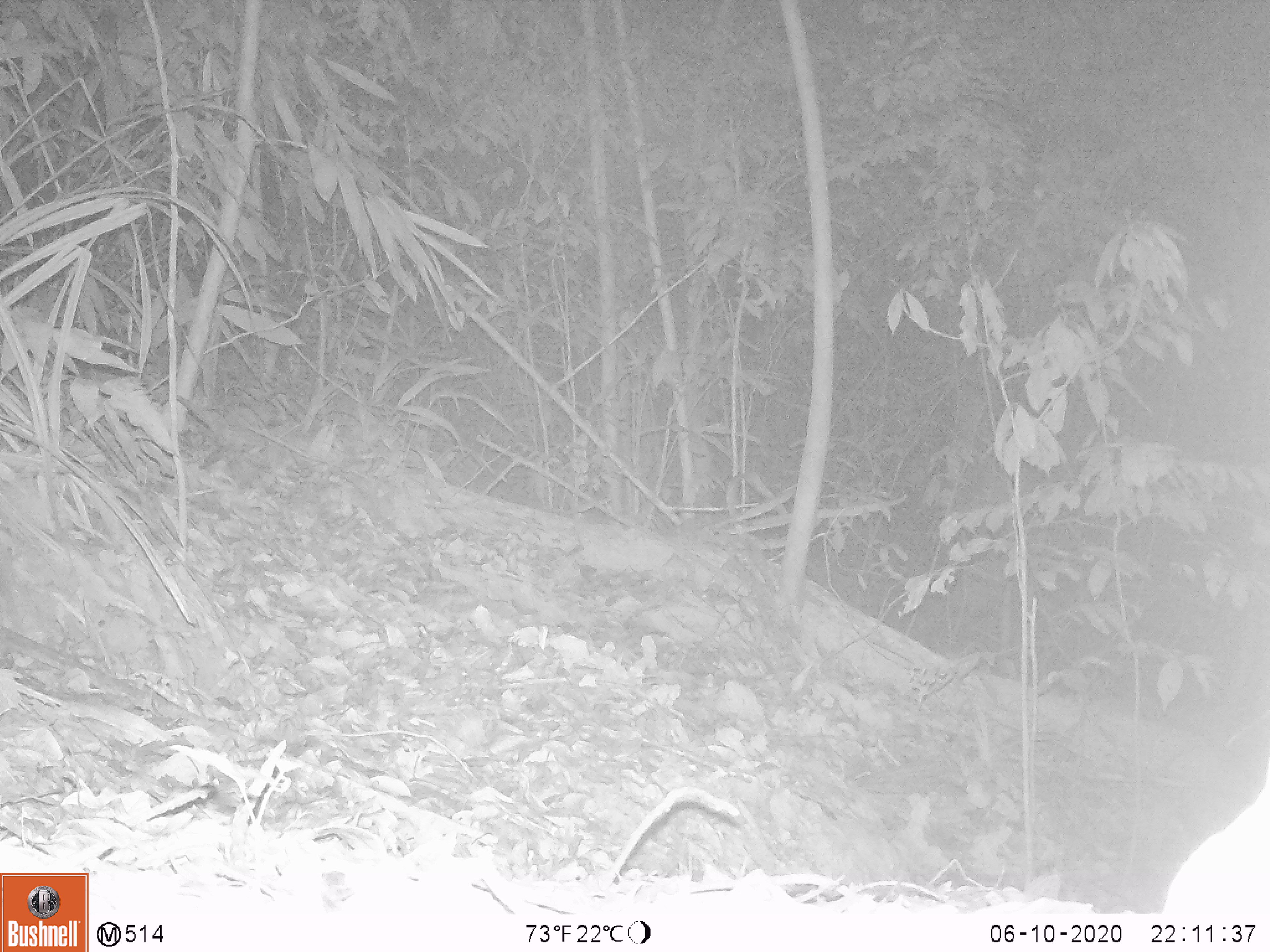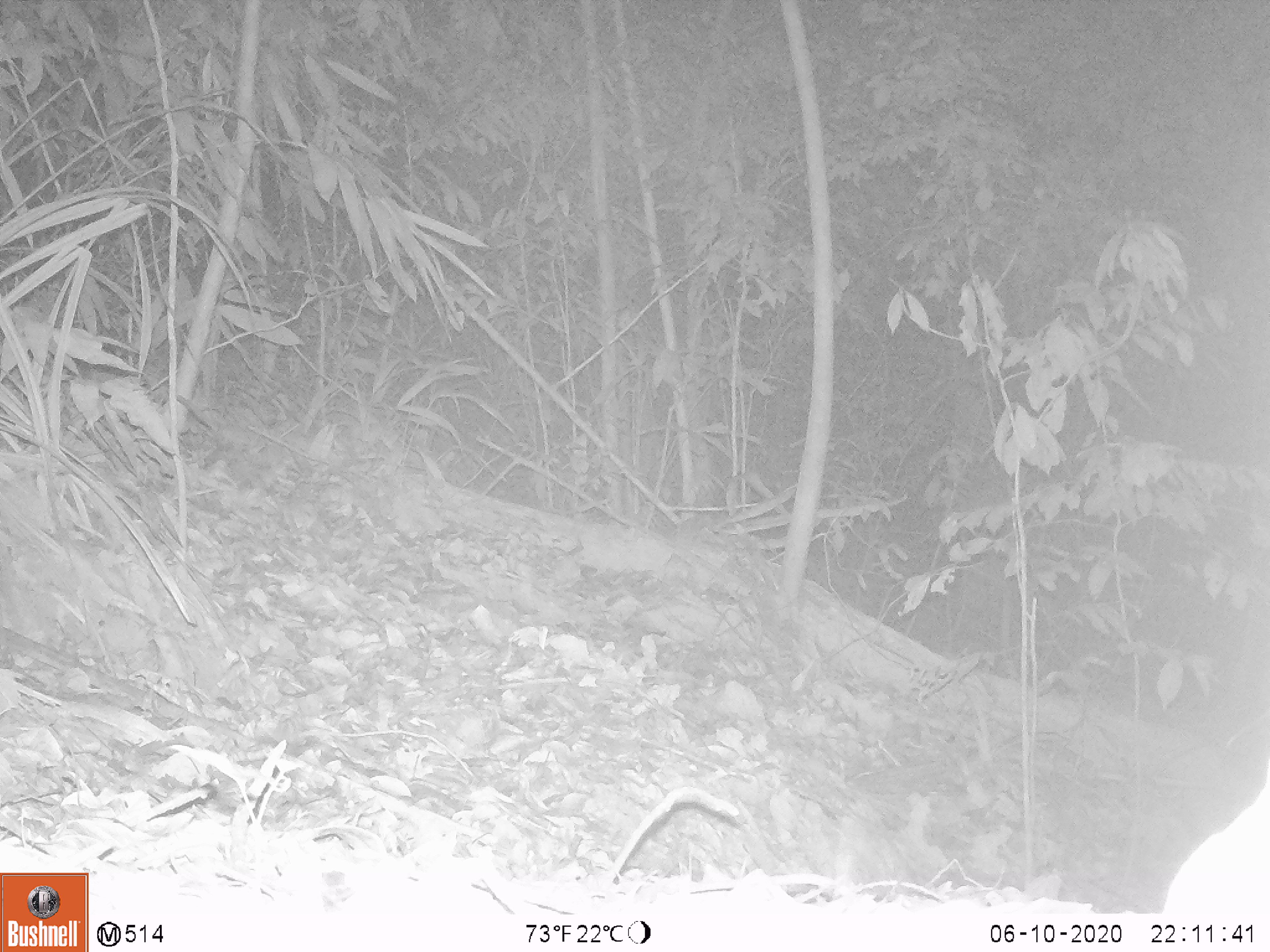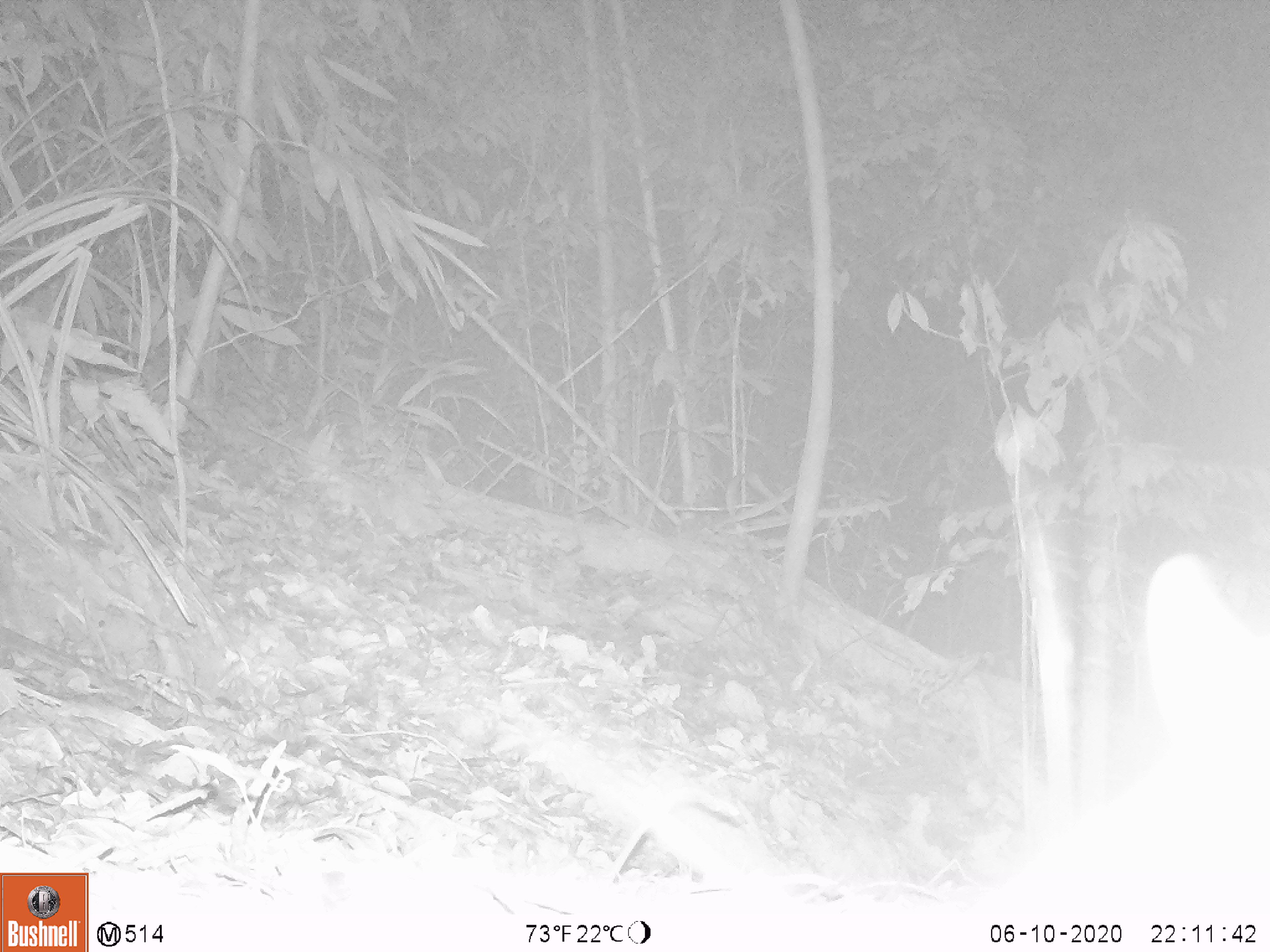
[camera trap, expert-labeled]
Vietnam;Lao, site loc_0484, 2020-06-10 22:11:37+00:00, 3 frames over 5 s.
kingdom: Animalia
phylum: Chordata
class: Mammalia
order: Rodentia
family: Muridae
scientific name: Muridae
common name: old-world mice and rats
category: unidentified murid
Unidentified murid (old-world mice and rats) (Muridae). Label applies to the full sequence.